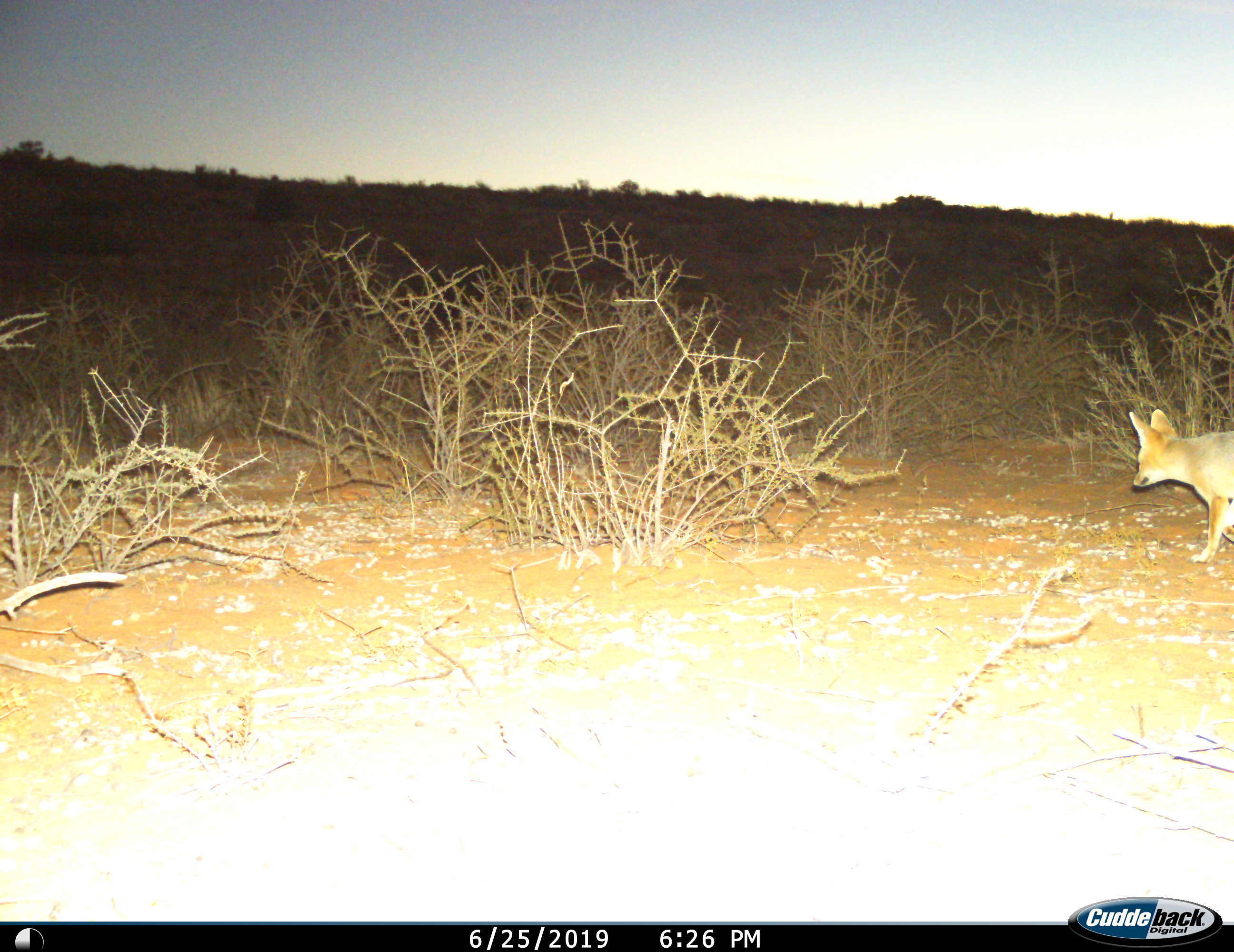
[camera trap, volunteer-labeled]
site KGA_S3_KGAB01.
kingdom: Animalia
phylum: Chordata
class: Mammalia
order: Carnivora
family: Canidae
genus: Vulpes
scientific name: Vulpes chama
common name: cape fox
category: foxcape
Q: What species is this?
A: Foxcape (cape fox) (Vulpes chama).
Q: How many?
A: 1.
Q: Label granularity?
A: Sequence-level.